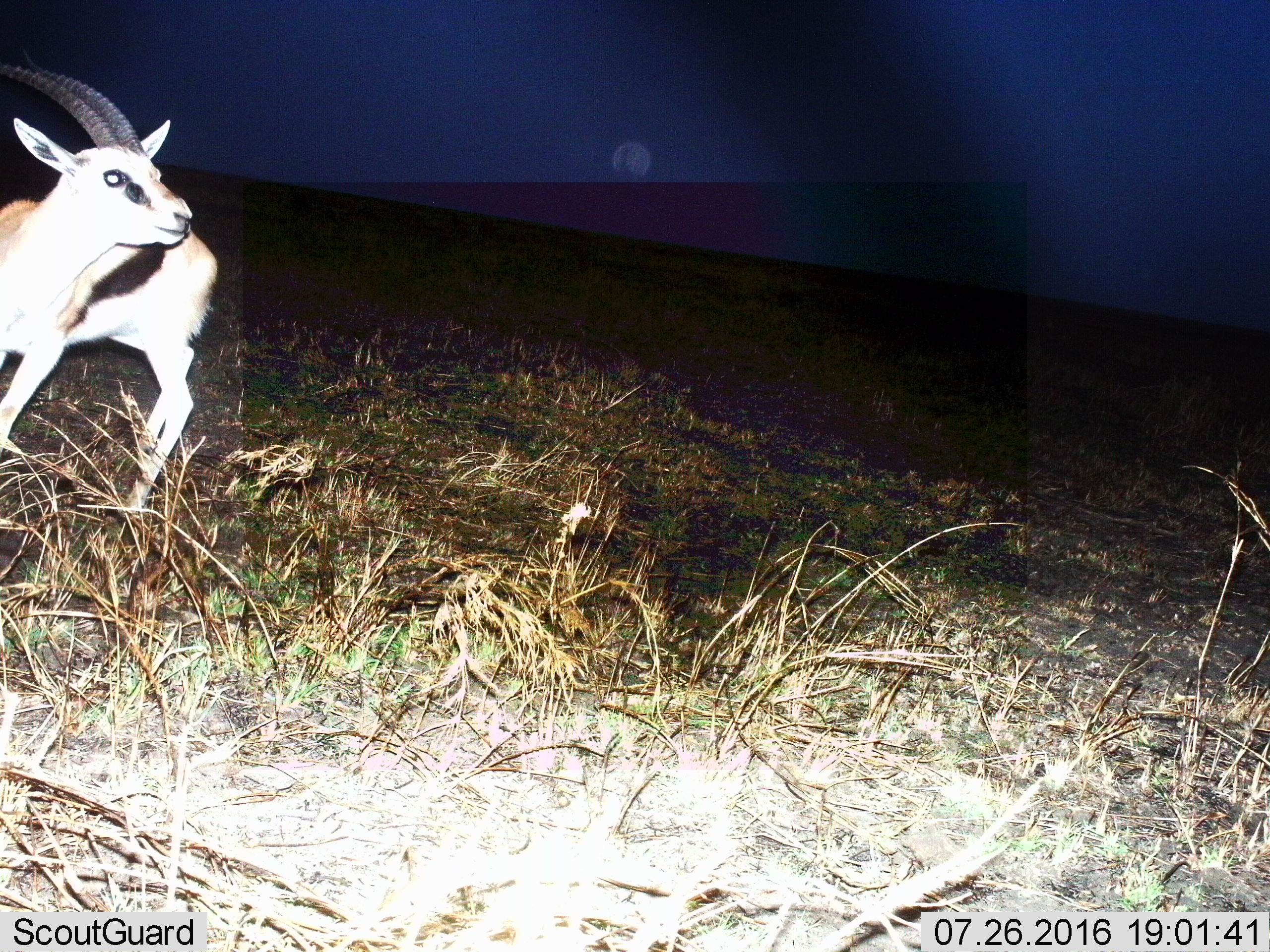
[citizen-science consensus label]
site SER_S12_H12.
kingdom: Animalia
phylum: Chordata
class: Mammalia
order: Artiodactyla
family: Bovidae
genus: Eudorcas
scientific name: Eudorcas thomsonii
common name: thomson's gazelle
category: gazellethomsons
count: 1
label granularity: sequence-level